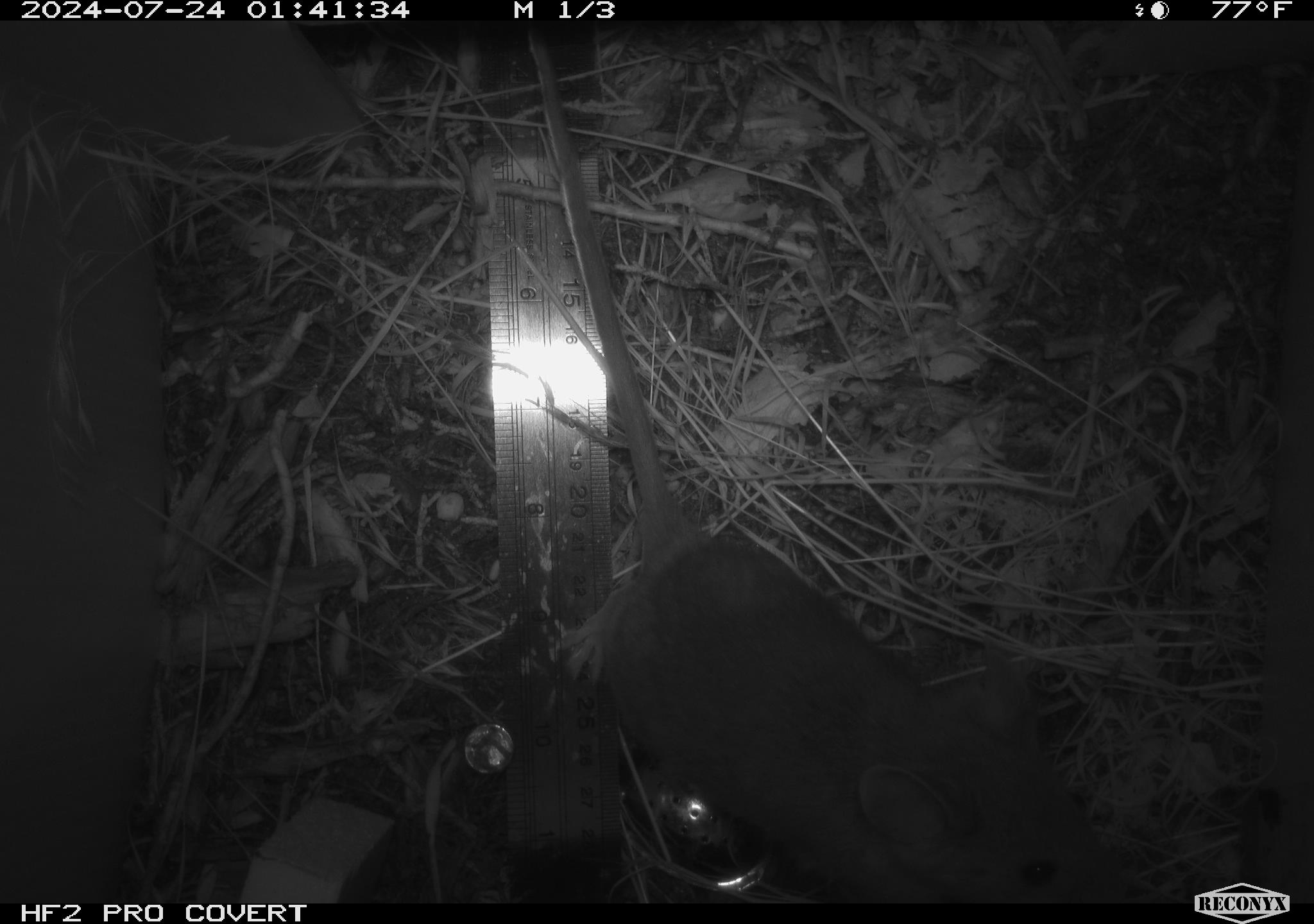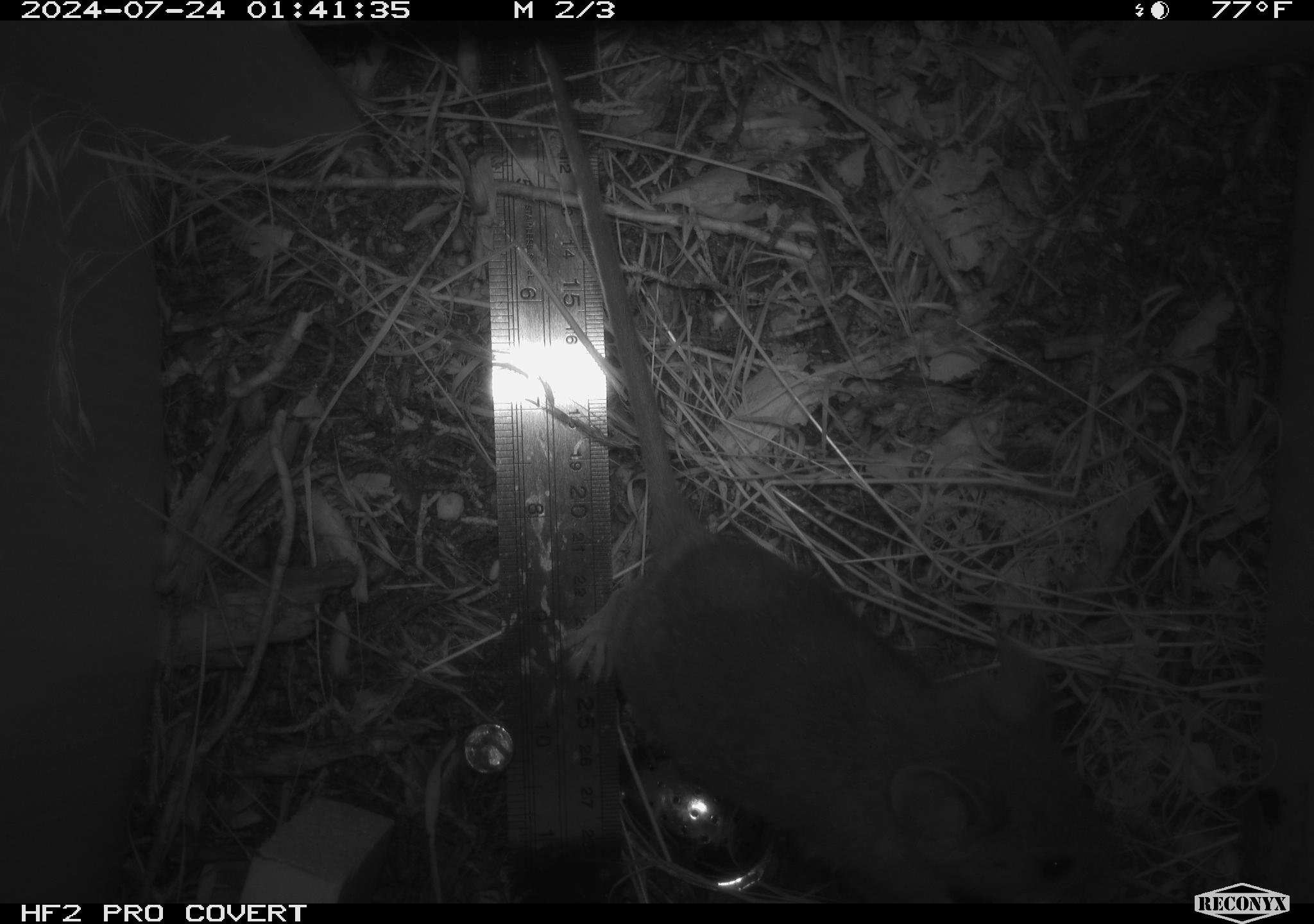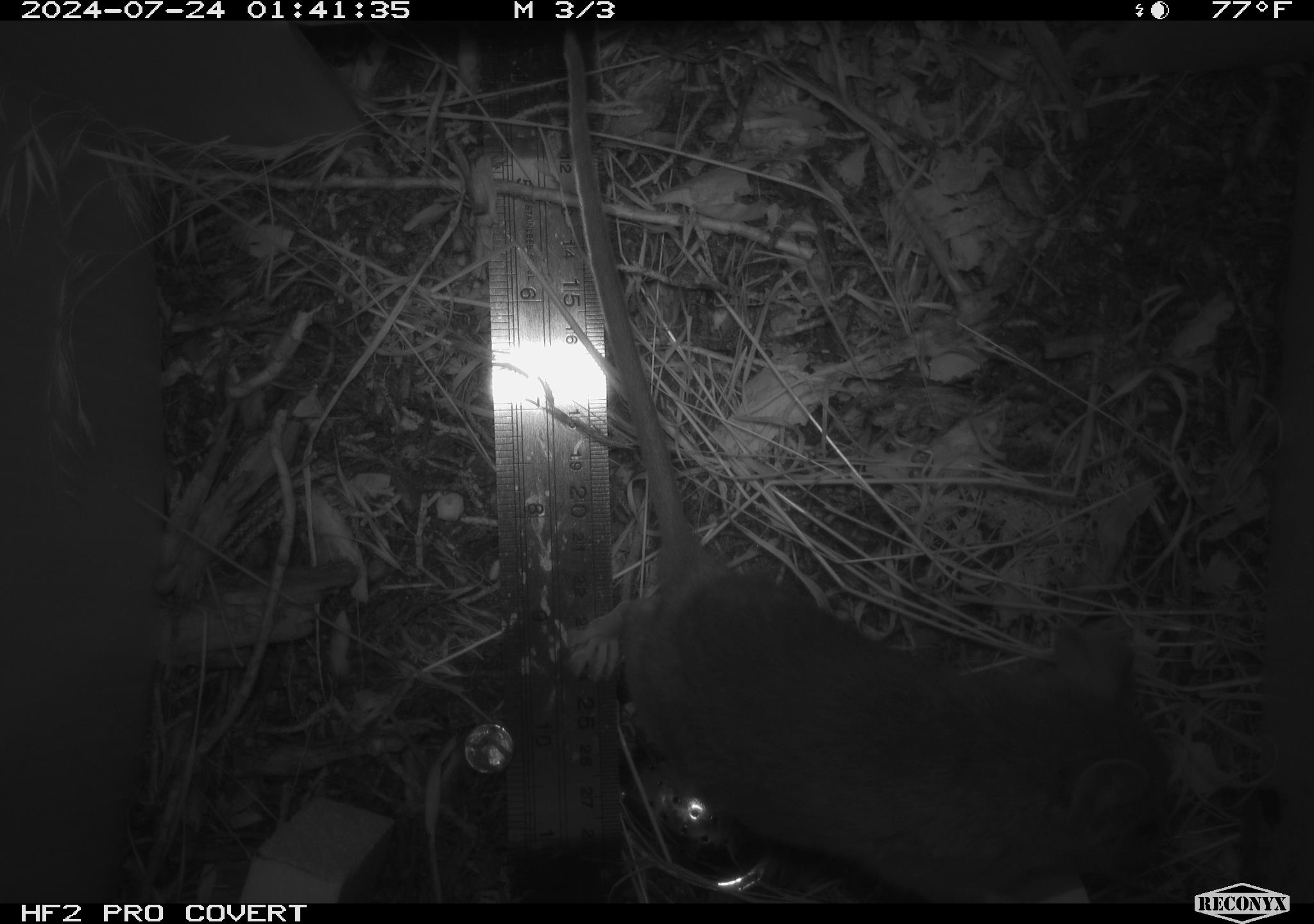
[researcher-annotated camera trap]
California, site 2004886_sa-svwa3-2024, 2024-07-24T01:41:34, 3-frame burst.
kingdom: Animalia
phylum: Chordata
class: Mammalia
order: Rodentia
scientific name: Rodentia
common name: mouse species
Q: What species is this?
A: Mouse species (Rodentia).